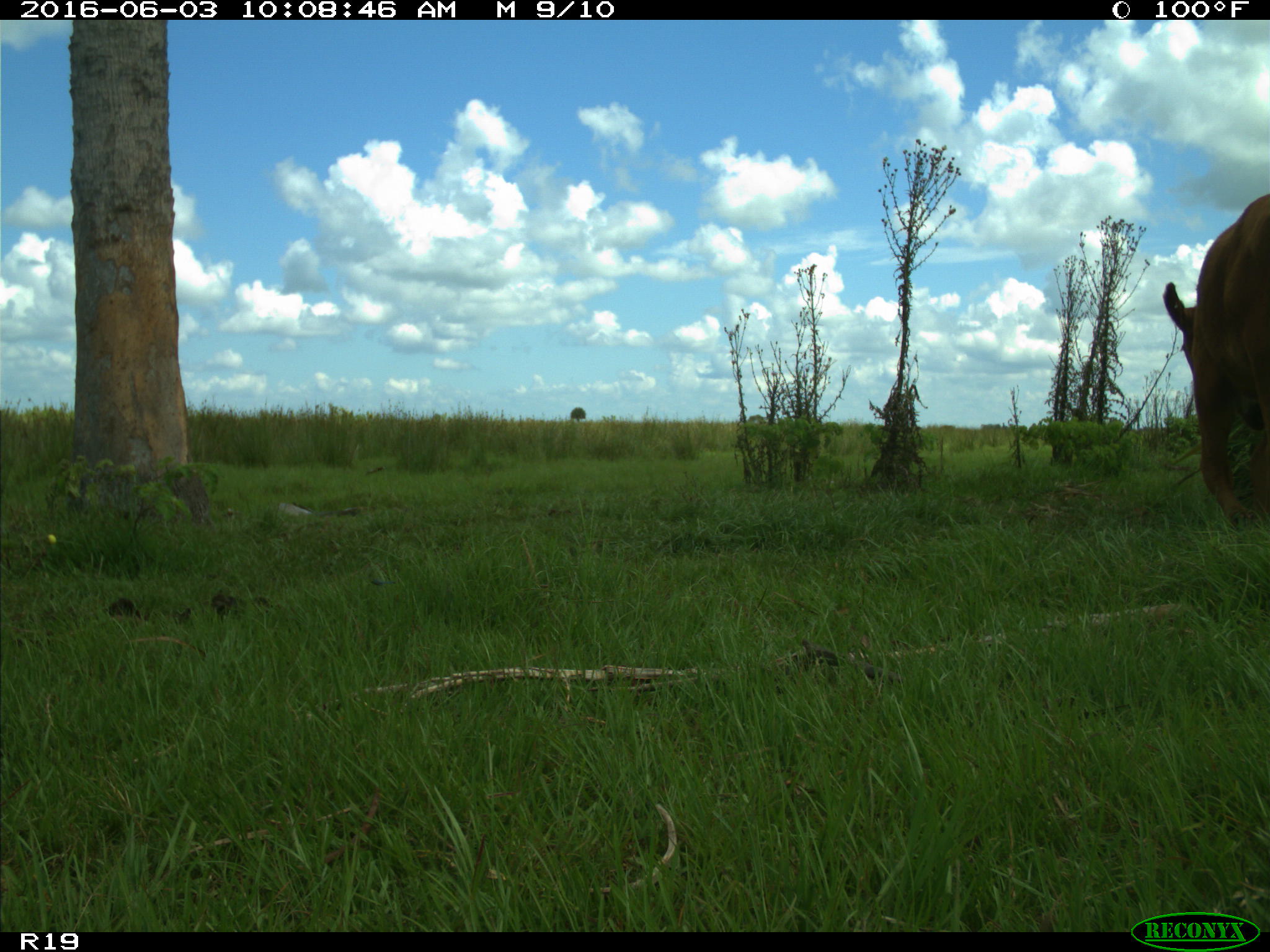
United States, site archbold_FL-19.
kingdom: Animalia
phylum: Chordata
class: Mammalia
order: Artiodactyla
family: Bovidae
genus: Bos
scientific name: Bos taurus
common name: domestic cow